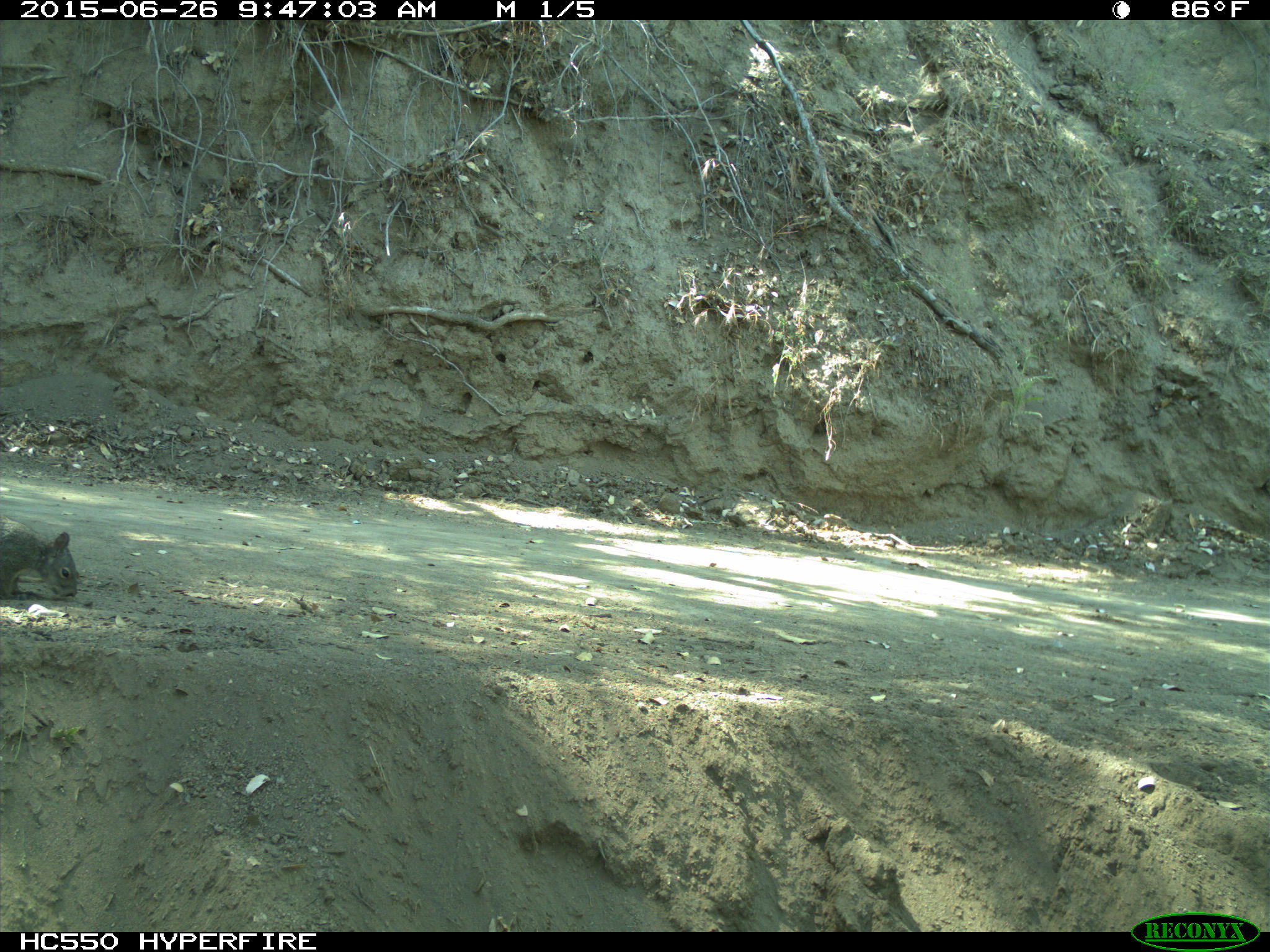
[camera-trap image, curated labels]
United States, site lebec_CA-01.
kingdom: Animalia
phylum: Chordata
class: Mammalia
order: Rodentia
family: Sciuridae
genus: Sciurus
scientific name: Sciurus carolinensis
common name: eastern gray squirrel